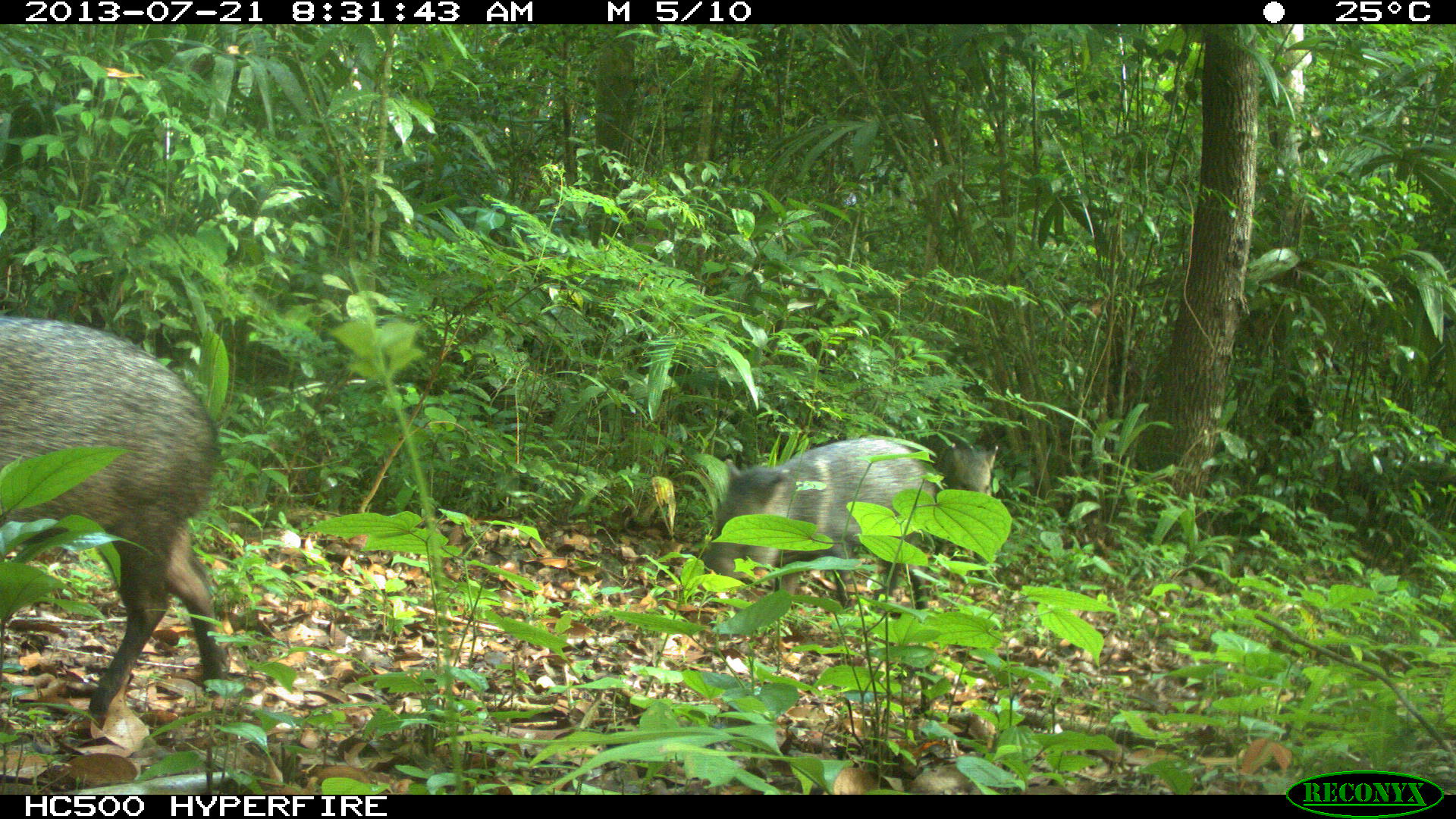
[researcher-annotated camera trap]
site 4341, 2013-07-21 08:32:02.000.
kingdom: Animalia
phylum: Chordata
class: Mammalia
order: Artiodactyla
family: Tayassuidae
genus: Pecari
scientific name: Pecari tajacu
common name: collared peccary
Pecari tajacu (collared peccary), count 3.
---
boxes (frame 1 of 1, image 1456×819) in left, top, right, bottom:
pecari tajacu: 0, 313, 232, 716; 698, 435, 937, 611; 944, 438, 999, 572